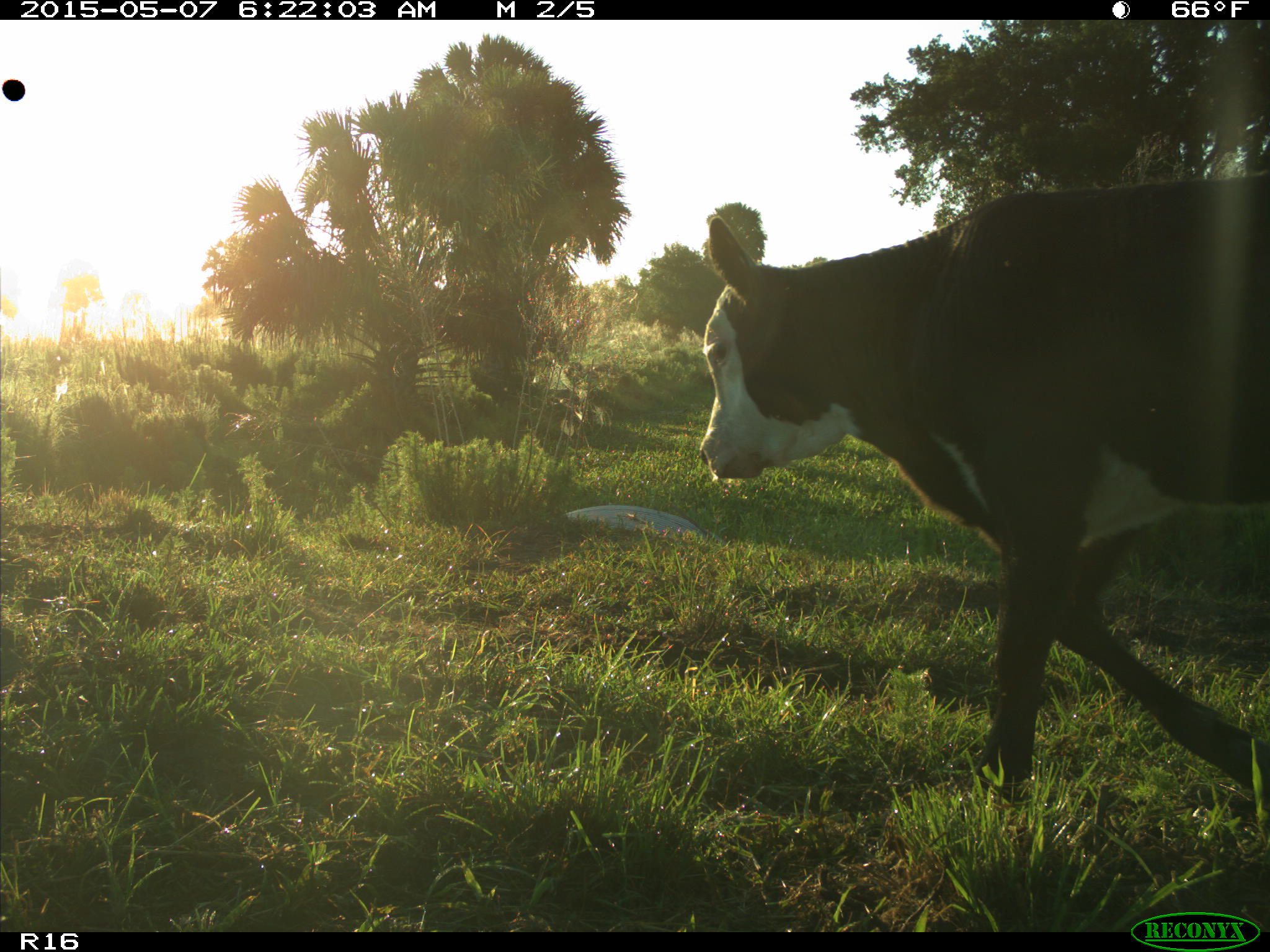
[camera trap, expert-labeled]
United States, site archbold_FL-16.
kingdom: Animalia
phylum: Chordata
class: Mammalia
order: Cingulata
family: Dasypodidae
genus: Dasypus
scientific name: Dasypus novemcinctus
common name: nine-banded armadillo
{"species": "Dasypus novemcinctus (nine-banded armadillo)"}